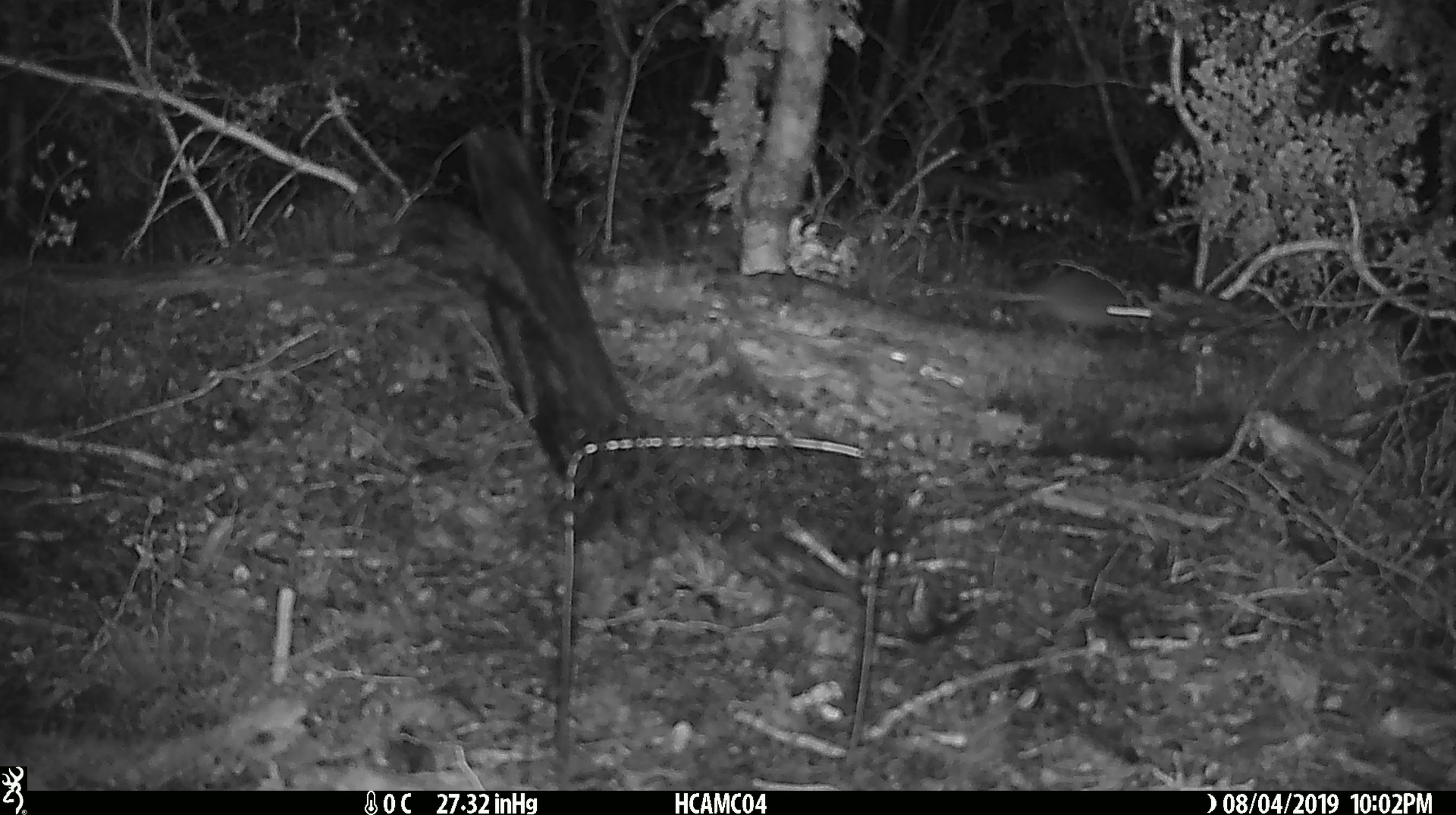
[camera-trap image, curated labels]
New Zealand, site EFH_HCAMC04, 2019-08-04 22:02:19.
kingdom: Animalia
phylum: Chordata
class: Mammalia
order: Rodentia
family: Muridae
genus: Mus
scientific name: Mus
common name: mouse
Mouse (Mus).